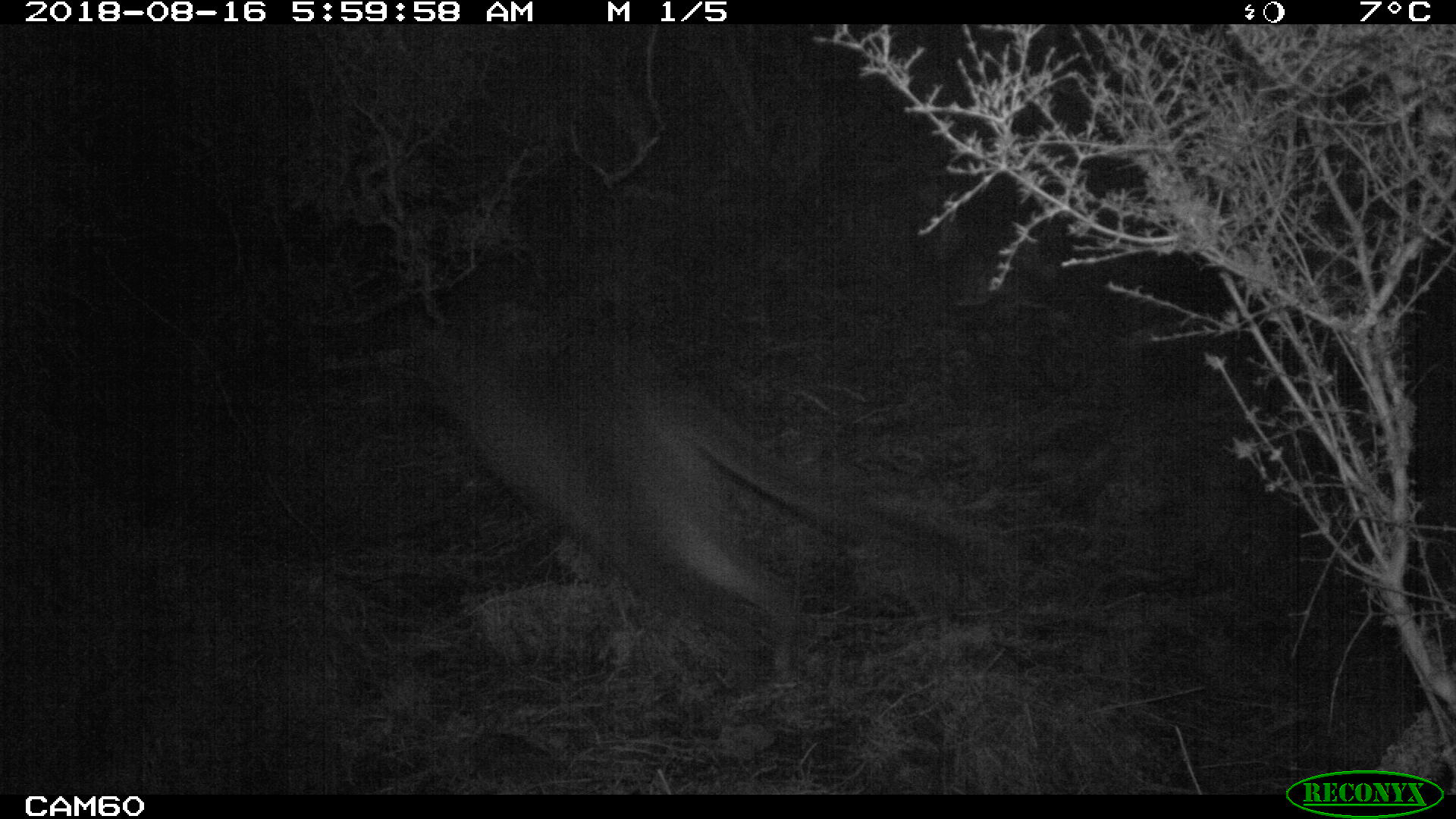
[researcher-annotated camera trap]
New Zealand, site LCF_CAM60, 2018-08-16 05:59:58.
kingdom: Animalia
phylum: Chordata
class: Mammalia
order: Diprotodontia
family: Macropodidae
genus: Notamacropus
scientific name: Notamacropus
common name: wallaby